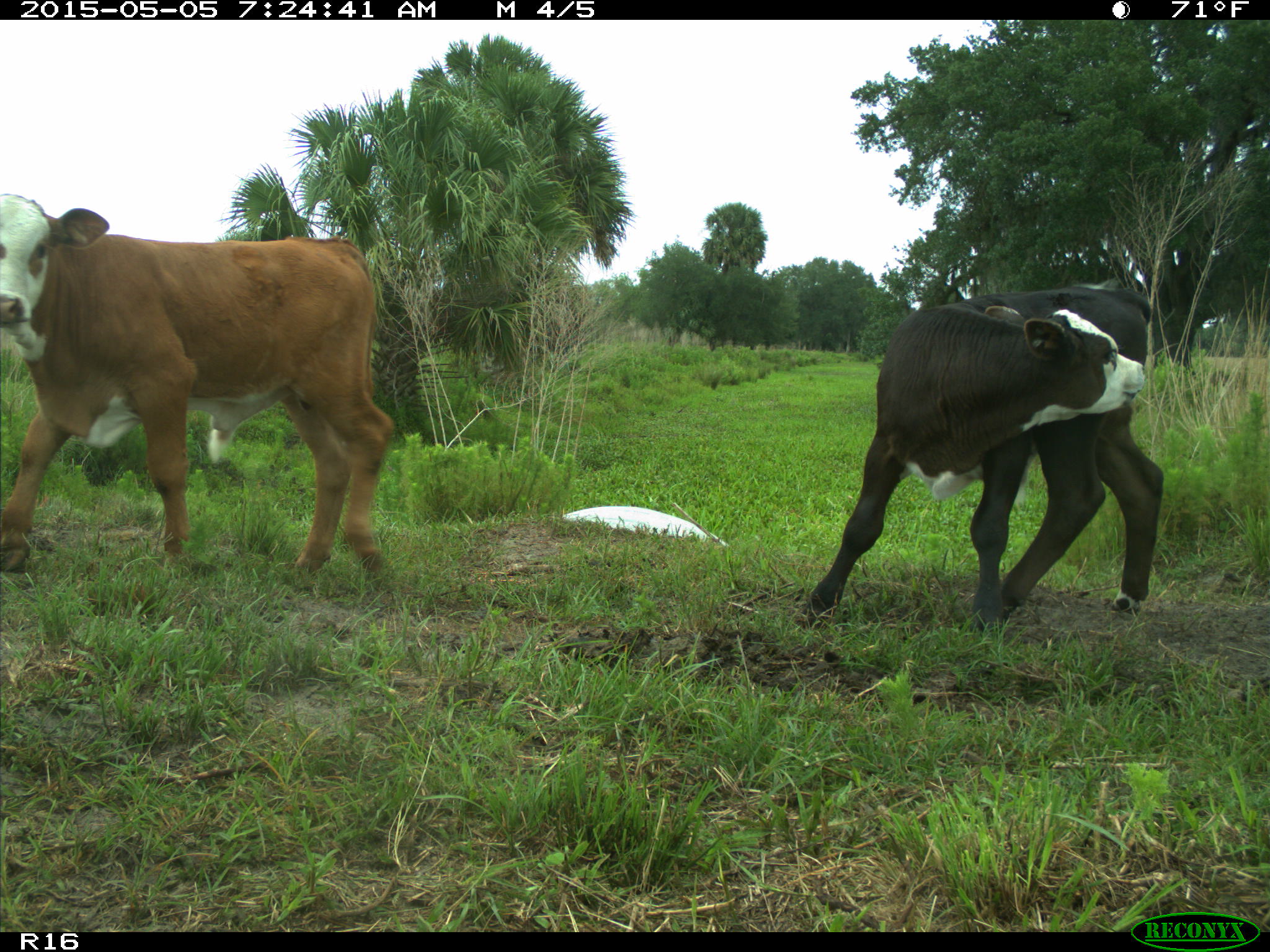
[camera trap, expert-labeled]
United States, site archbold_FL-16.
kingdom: Animalia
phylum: Chordata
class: Mammalia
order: Artiodactyla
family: Bovidae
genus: Bos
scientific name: Bos taurus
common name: domestic cow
Bos taurus (domestic cow).